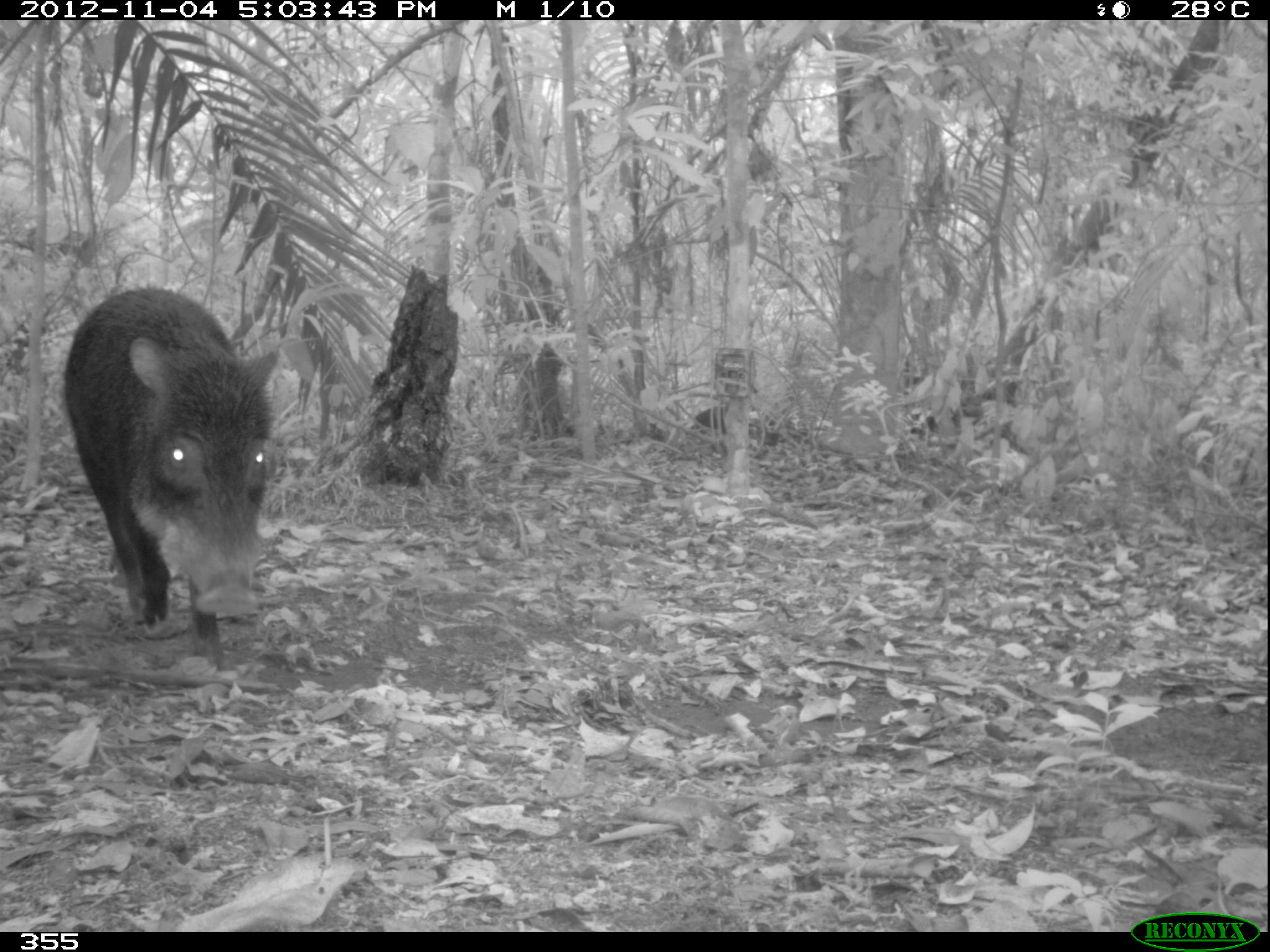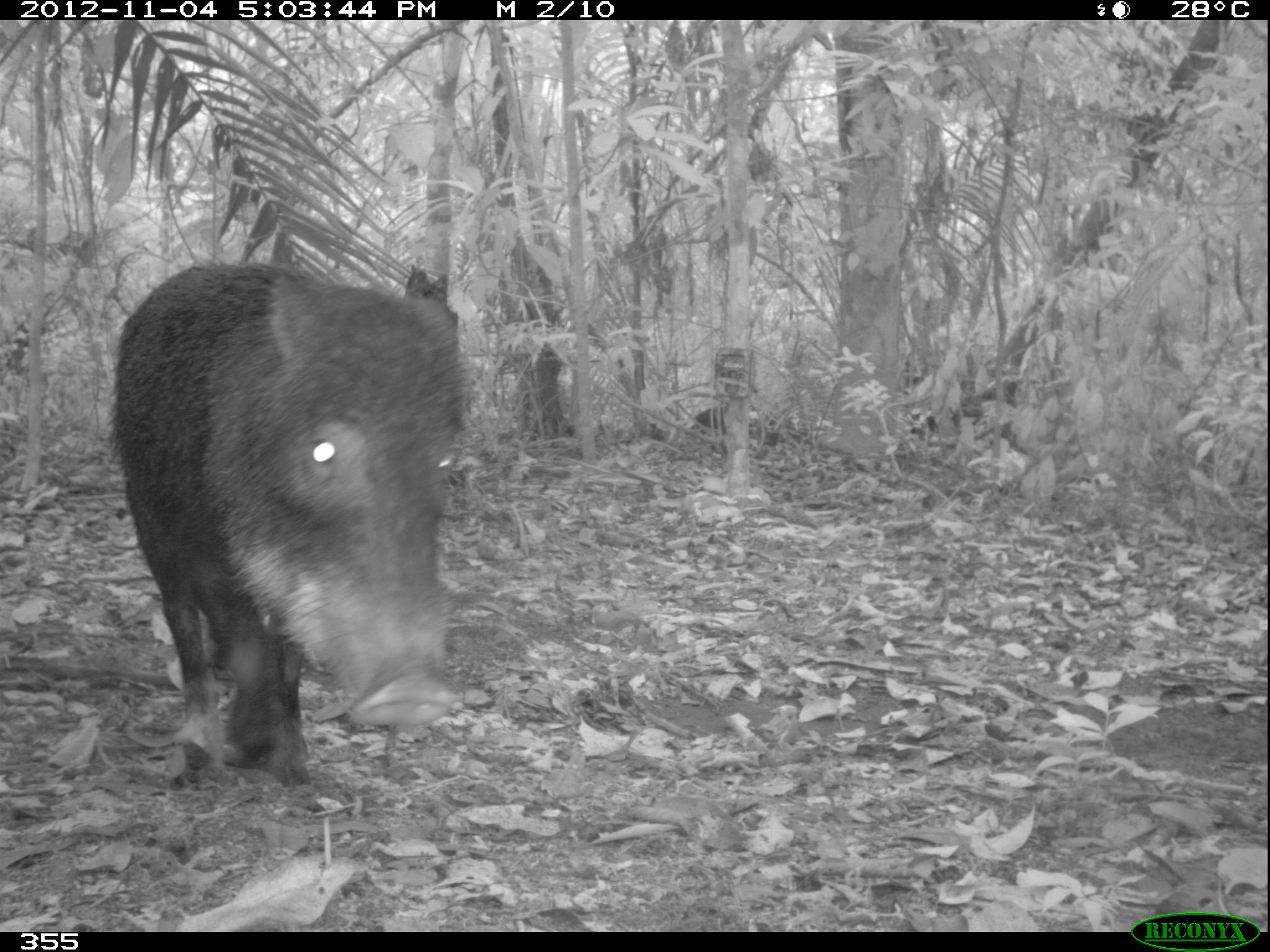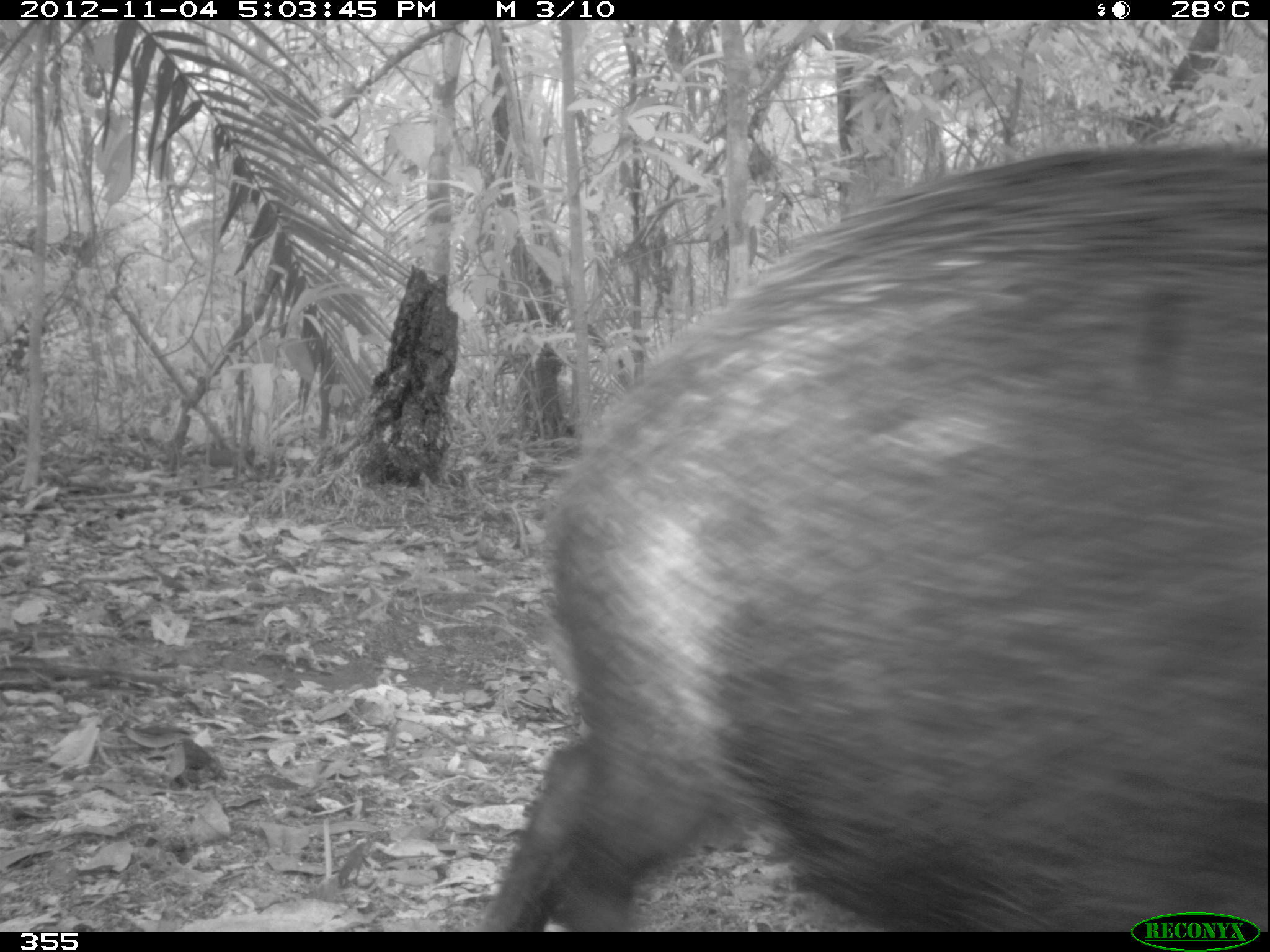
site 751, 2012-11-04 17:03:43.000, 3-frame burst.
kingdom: Animalia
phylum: Chordata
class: Mammalia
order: Artiodactyla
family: Tayassuidae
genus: Tayassu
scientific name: Tayassu pecari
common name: white-lipped peccary